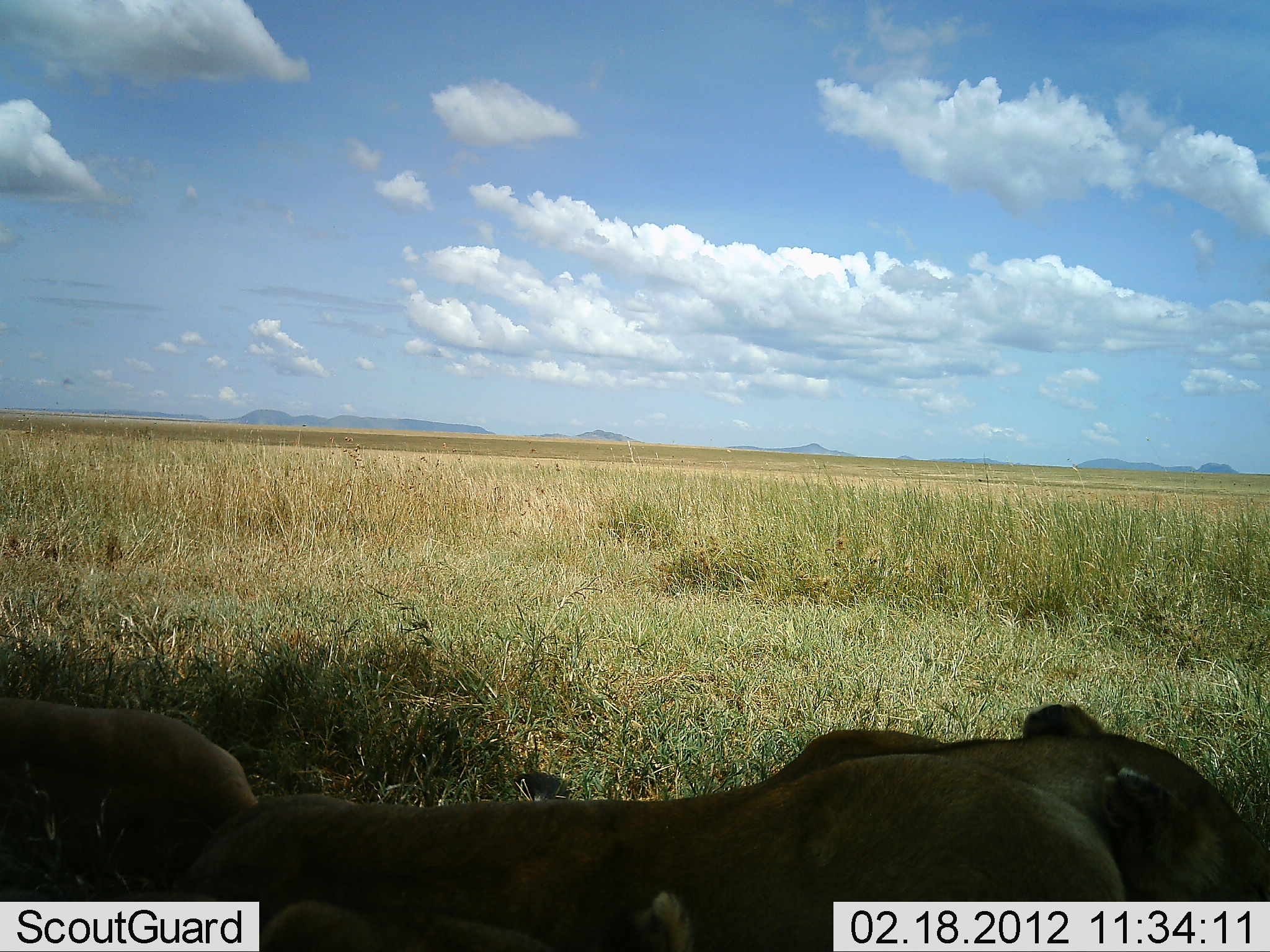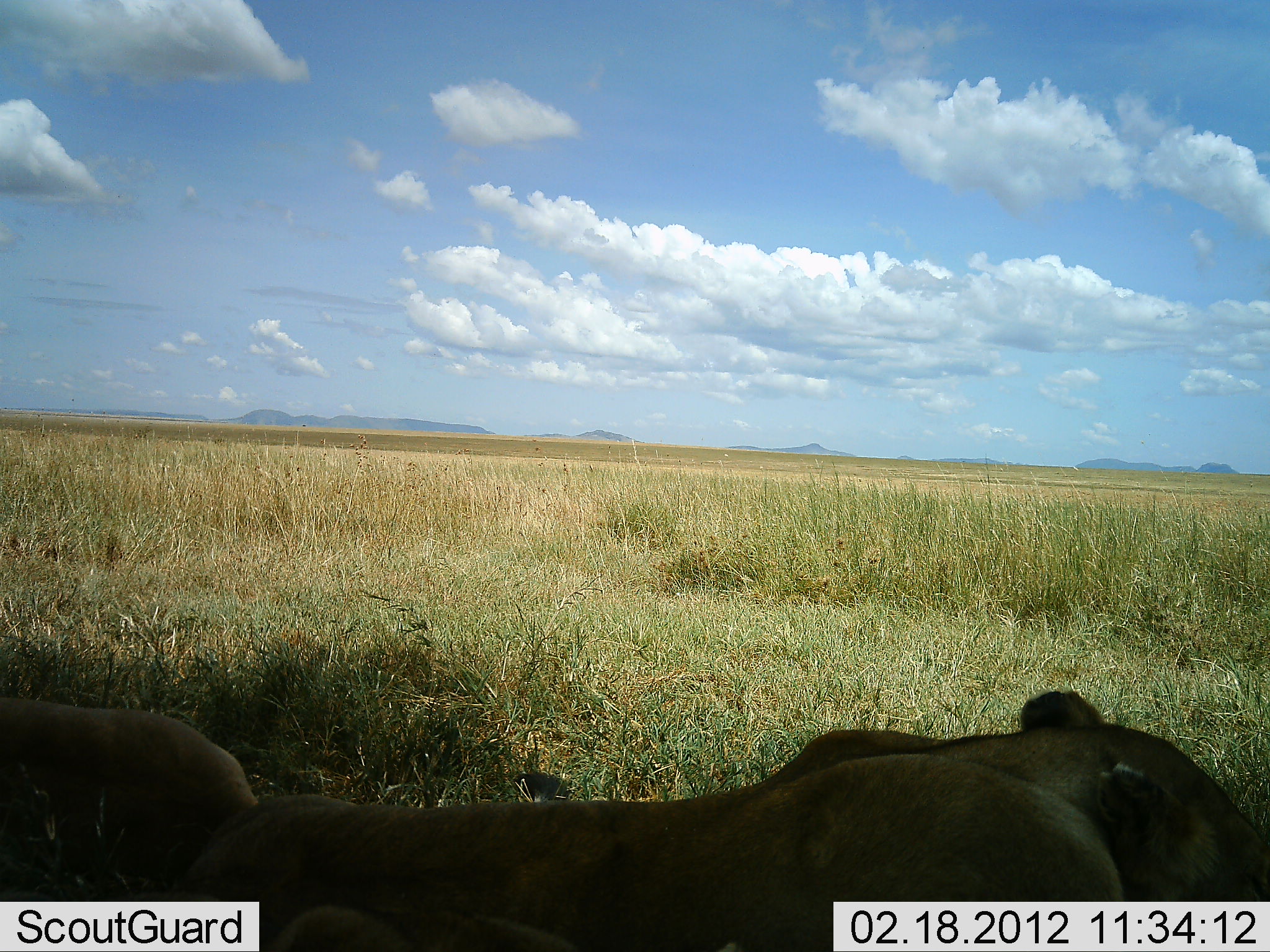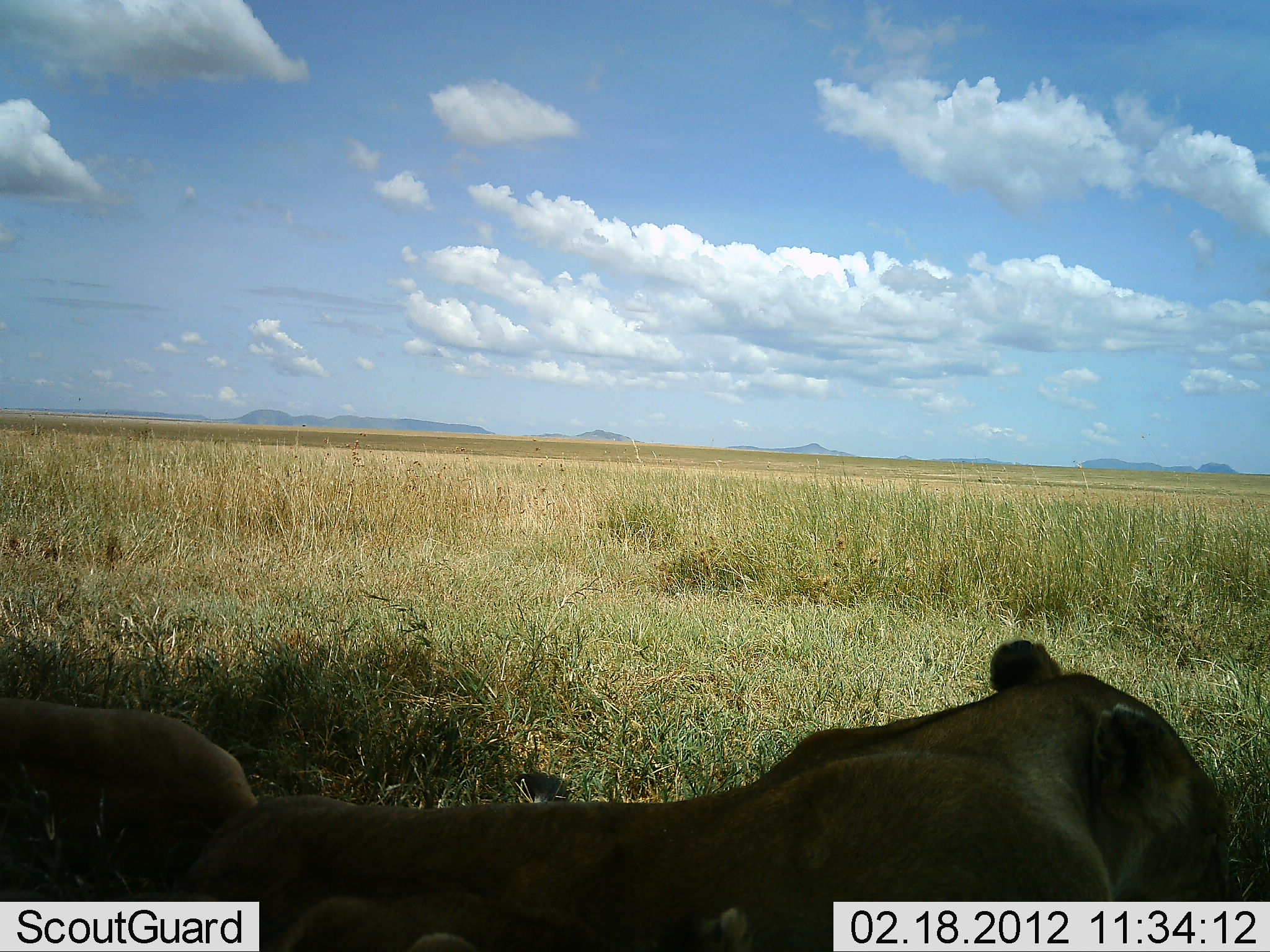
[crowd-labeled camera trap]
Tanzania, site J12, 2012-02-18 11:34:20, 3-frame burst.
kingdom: Animalia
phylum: Chordata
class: Mammalia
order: Carnivora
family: Felidae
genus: Panthera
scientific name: Panthera leo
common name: lion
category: lionfemale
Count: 2.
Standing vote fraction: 0%.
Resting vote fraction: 97%.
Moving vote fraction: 0%.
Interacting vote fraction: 0%.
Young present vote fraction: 0%.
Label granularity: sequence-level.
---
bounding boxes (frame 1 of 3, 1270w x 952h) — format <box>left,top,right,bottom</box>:
animal: <box>156,703,1269,952</box>; <box>0,693,254,900</box>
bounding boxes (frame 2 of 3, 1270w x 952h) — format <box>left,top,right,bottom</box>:
animal: <box>156,685,1270,952</box>; <box>0,695,256,903</box>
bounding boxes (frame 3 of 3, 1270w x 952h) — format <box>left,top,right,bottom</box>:
animal: <box>156,640,1238,952</box>; <box>0,693,254,904</box>